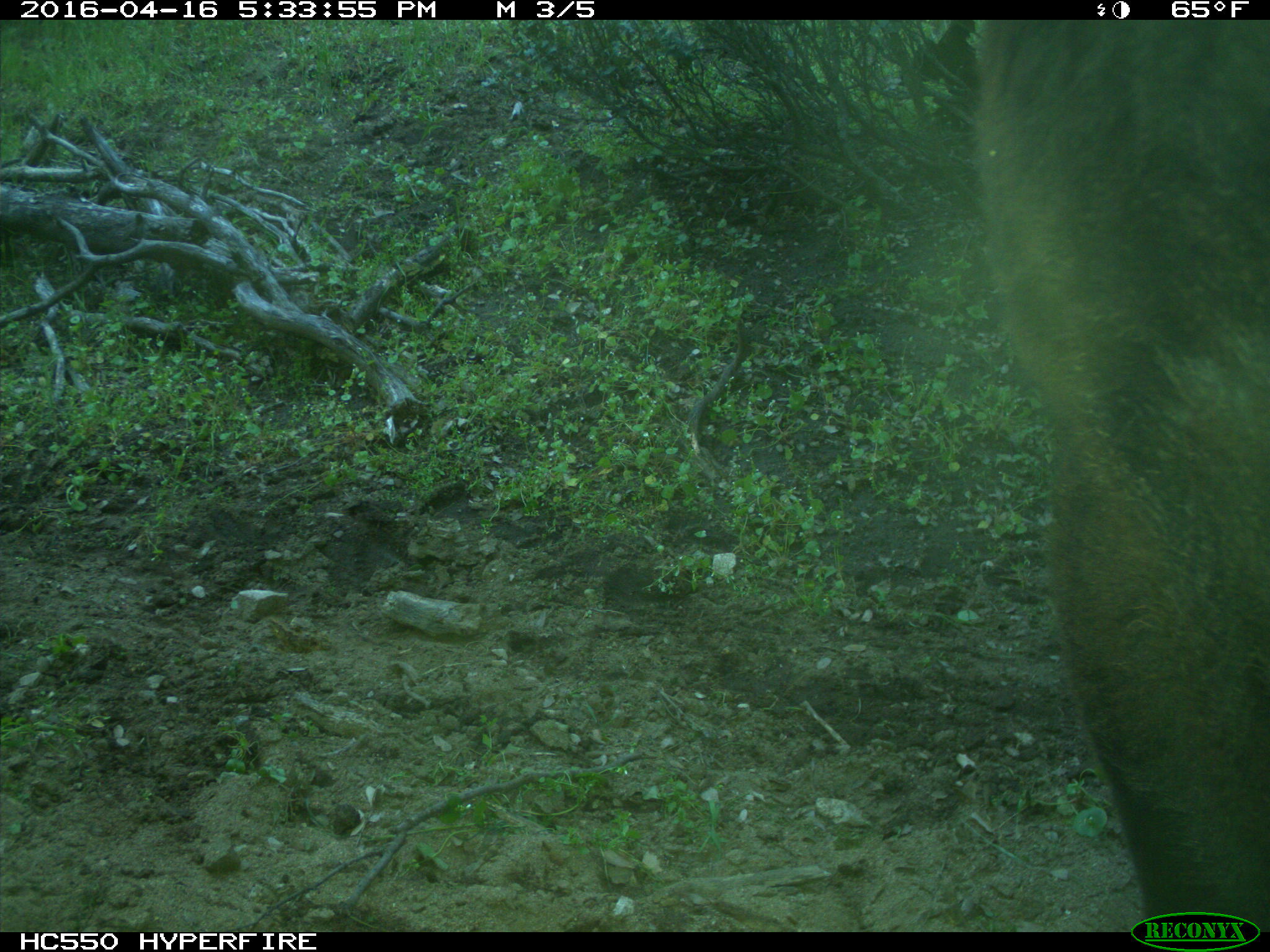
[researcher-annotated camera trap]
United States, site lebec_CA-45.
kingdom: Animalia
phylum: Chordata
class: Mammalia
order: Artiodactyla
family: Bovidae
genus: Bos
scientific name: Bos taurus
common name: domestic cow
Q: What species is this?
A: Bos taurus (domestic cow).